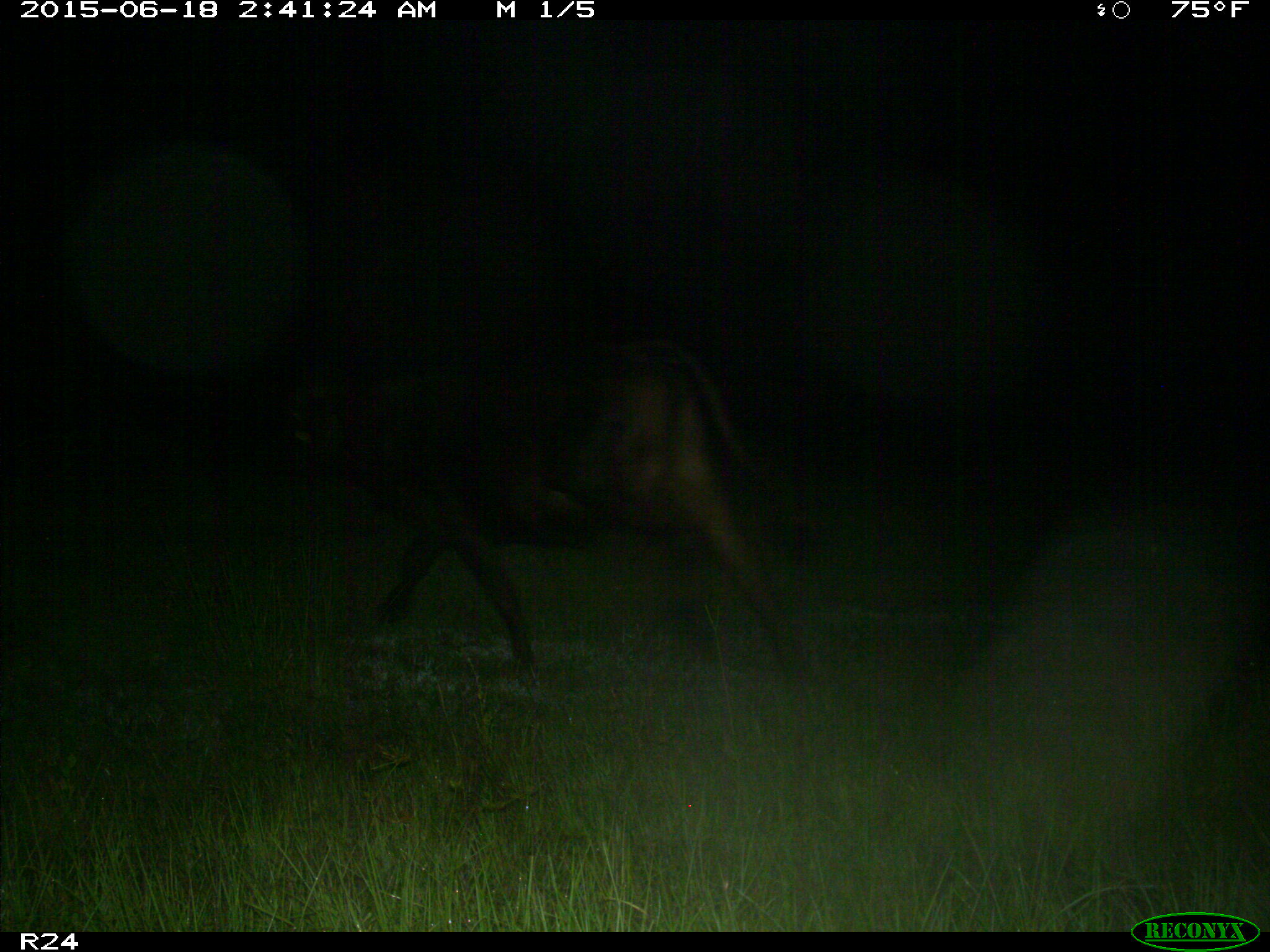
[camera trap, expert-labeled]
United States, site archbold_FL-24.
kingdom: Animalia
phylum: Chordata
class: Mammalia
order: Artiodactyla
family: Bovidae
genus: Bos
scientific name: Bos taurus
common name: domestic cow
Bos taurus (domestic cow).